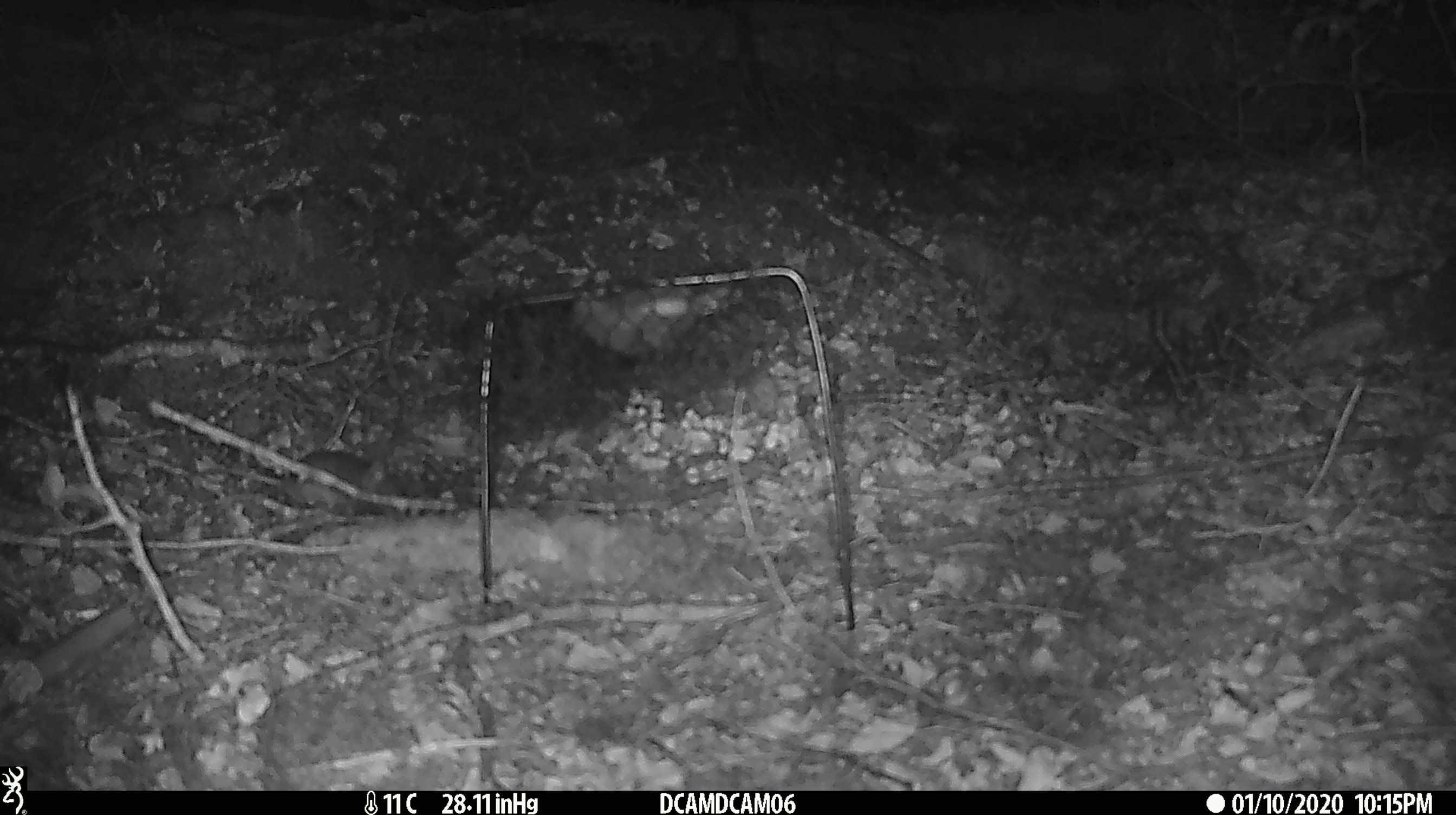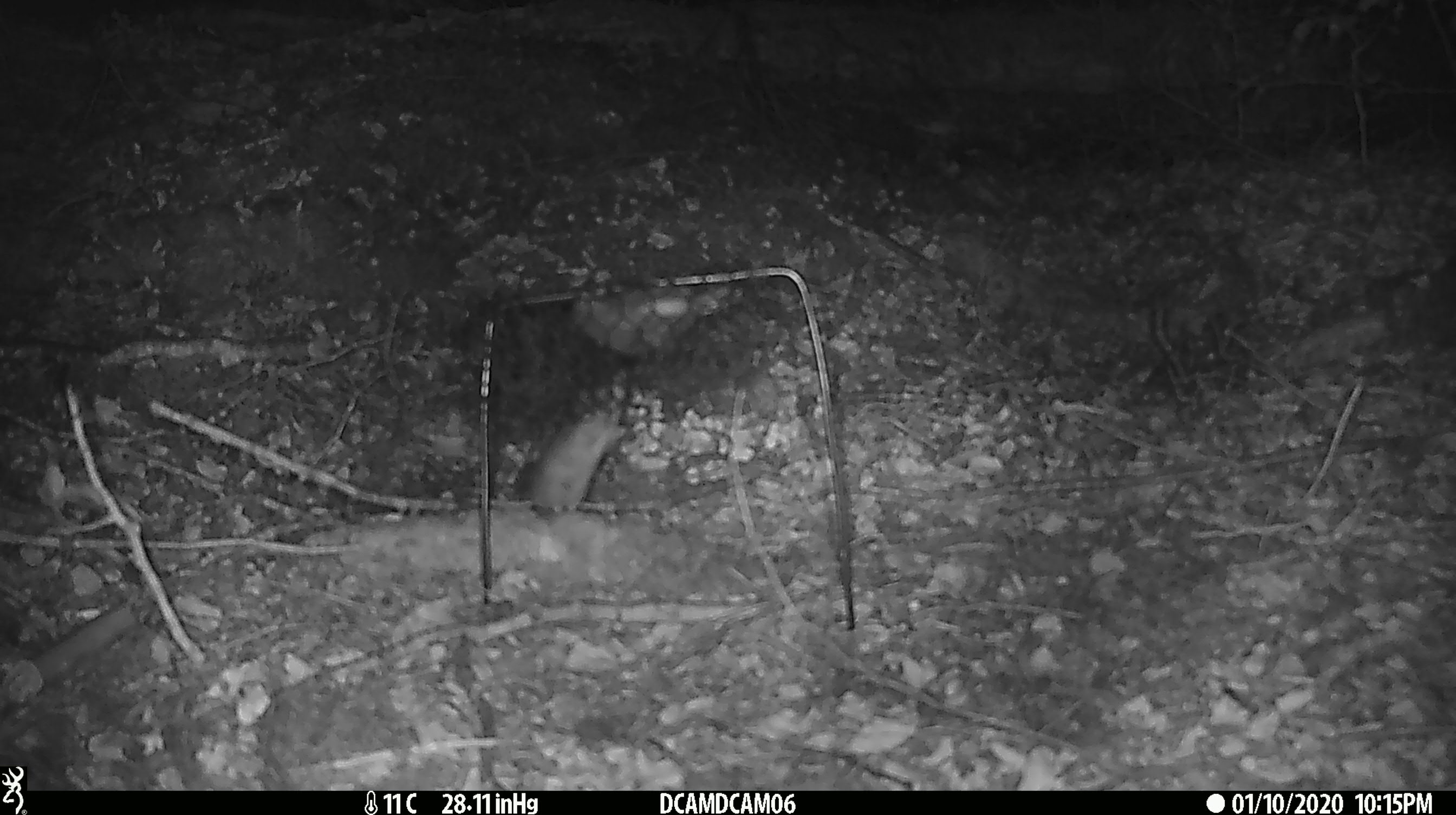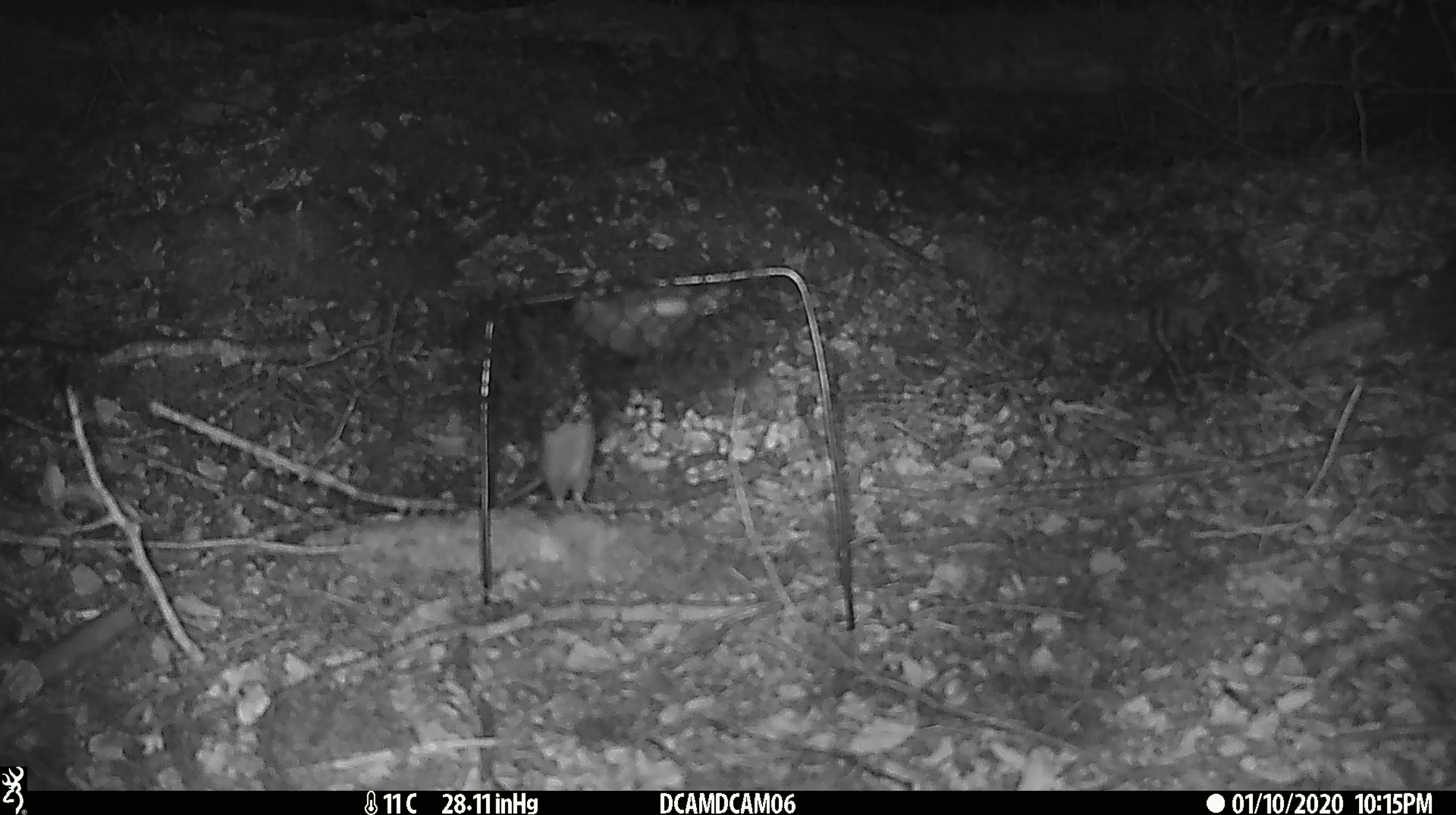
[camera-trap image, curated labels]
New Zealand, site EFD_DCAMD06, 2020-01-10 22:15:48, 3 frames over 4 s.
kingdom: Animalia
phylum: Chordata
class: Mammalia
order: Rodentia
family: Muridae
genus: Mus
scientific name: Mus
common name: mouse